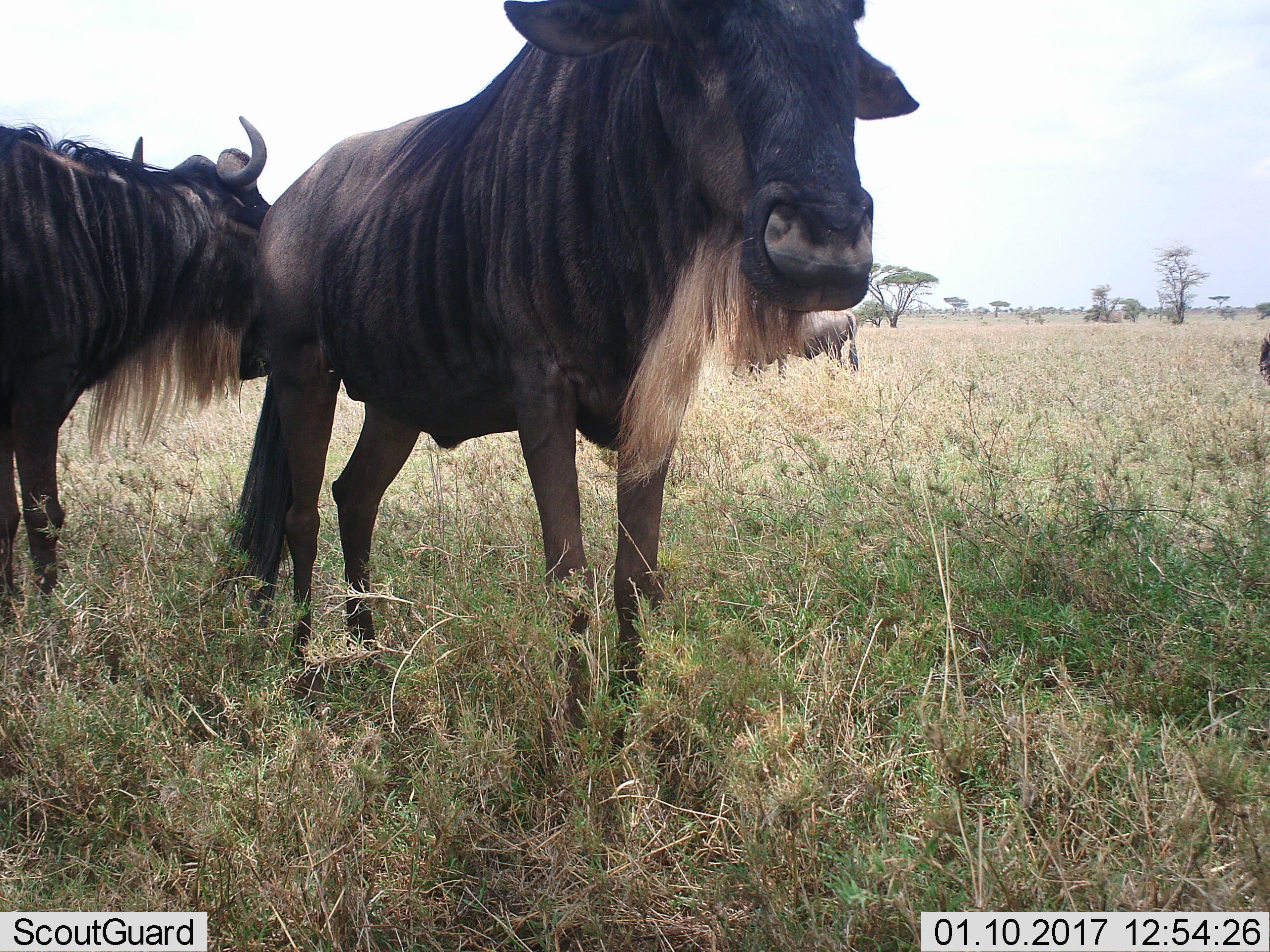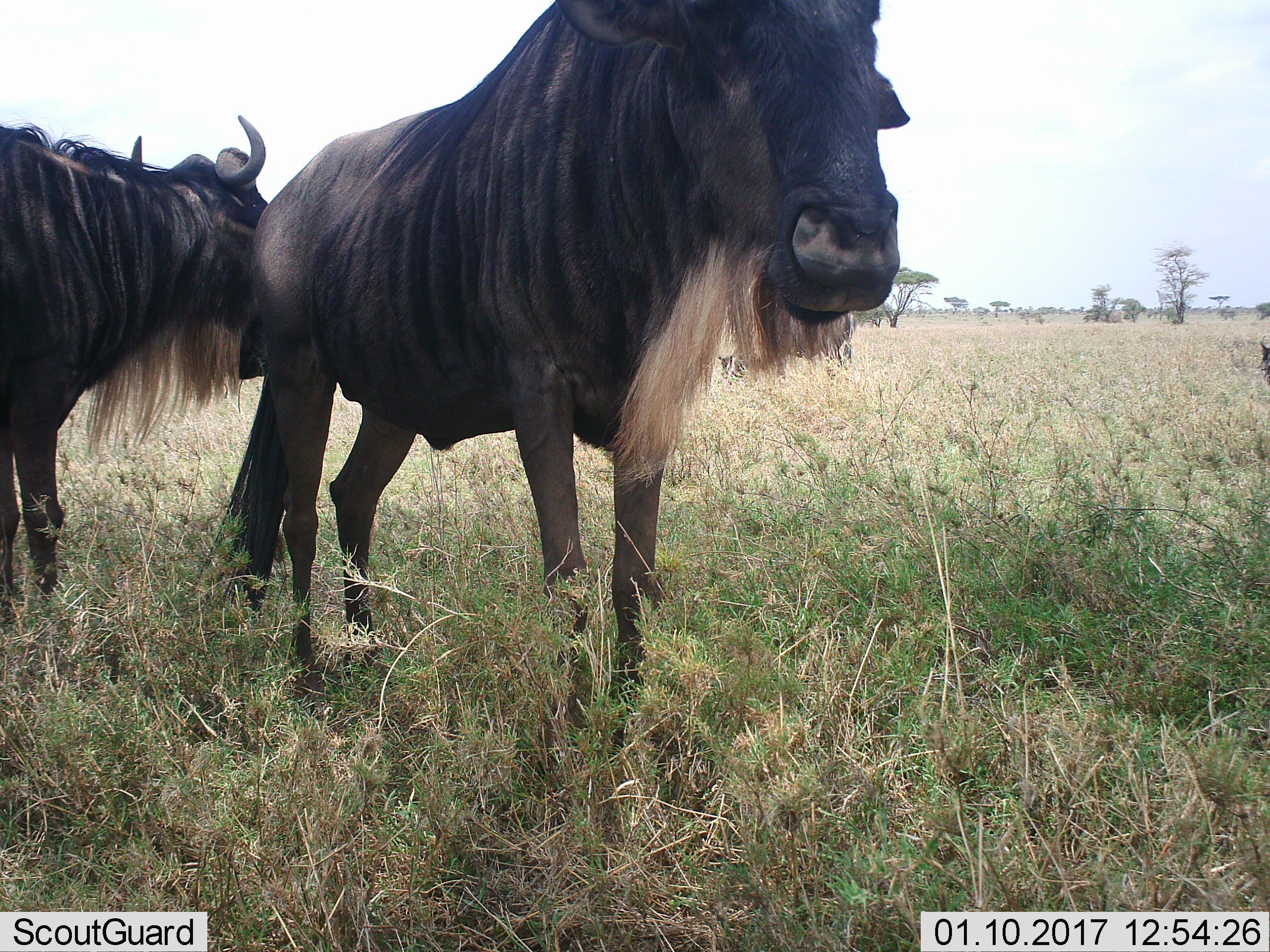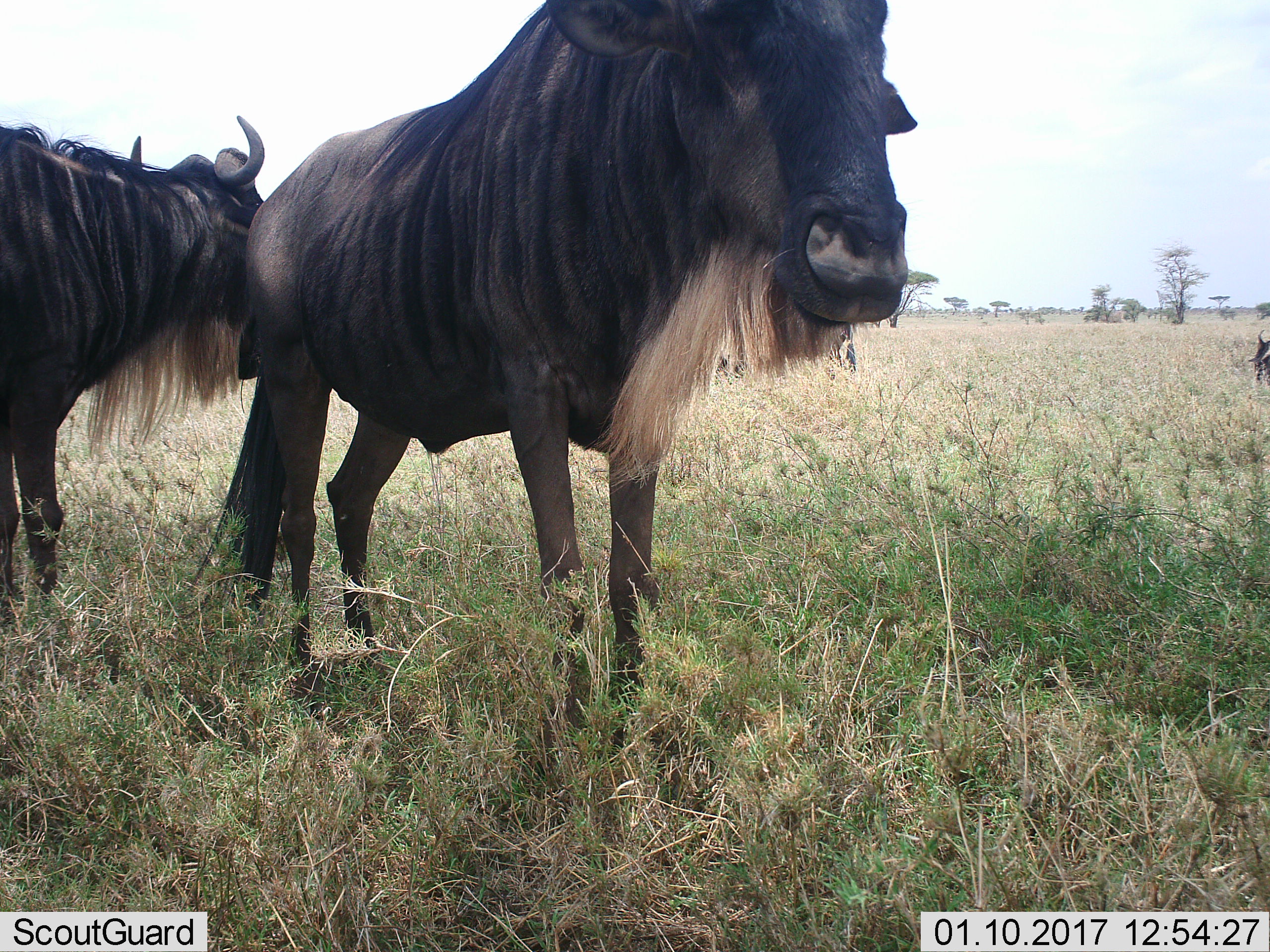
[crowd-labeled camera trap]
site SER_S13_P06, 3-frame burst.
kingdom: Animalia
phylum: Chordata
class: Mammalia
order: Artiodactyla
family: Bovidae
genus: Connochaetes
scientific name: Connochaetes taurinus taurinus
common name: blue wildebeest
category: wildebeestblue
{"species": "wildebeestblue (blue wildebeest) (Connochaetes taurinus taurinus)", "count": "3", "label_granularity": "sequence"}